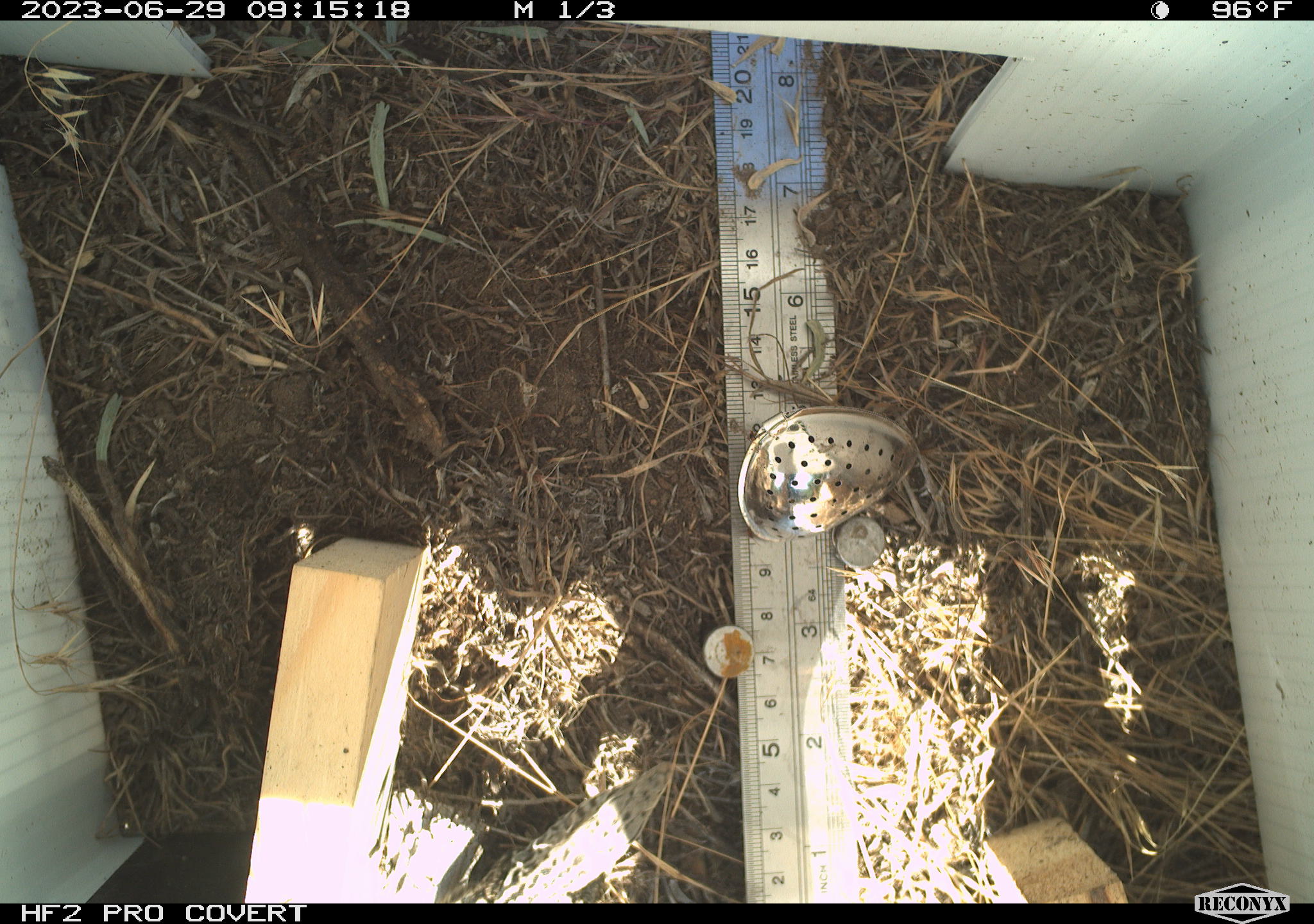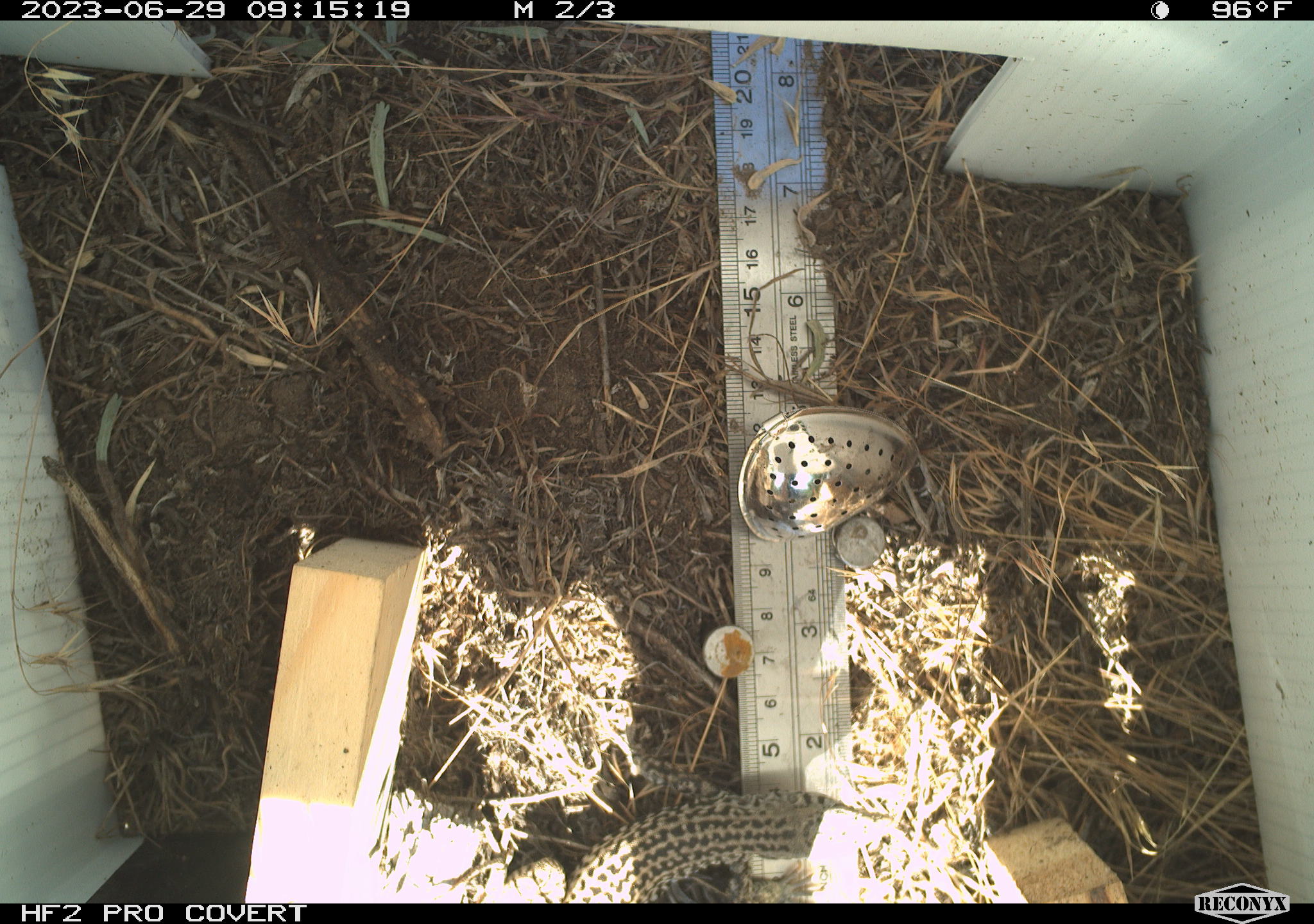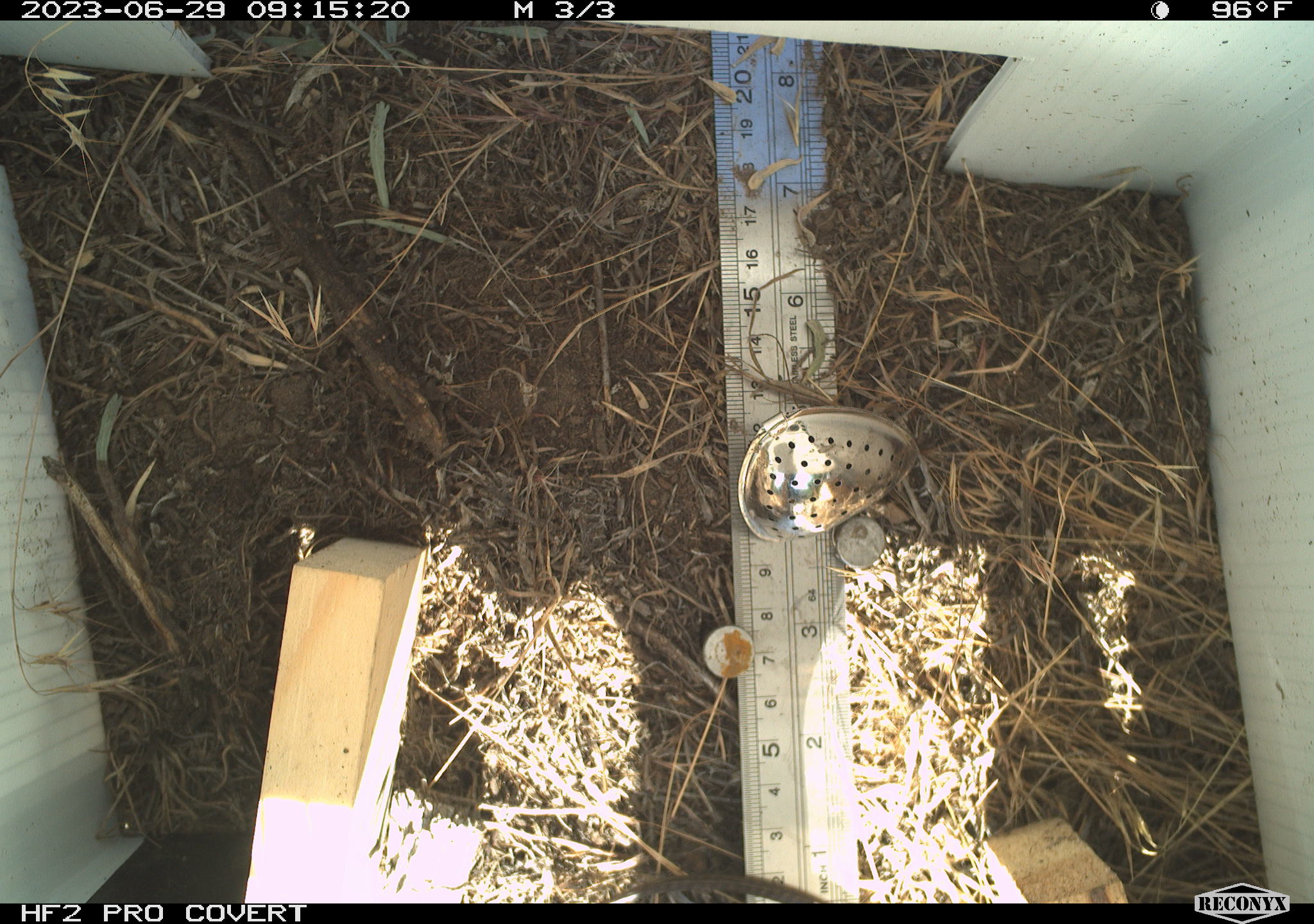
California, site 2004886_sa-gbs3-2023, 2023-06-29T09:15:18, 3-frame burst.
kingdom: Animalia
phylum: Chordata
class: Reptilia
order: Squamata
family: Teiidae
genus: Aspidoscelis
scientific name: Aspidoscelis tigris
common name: western whiptail